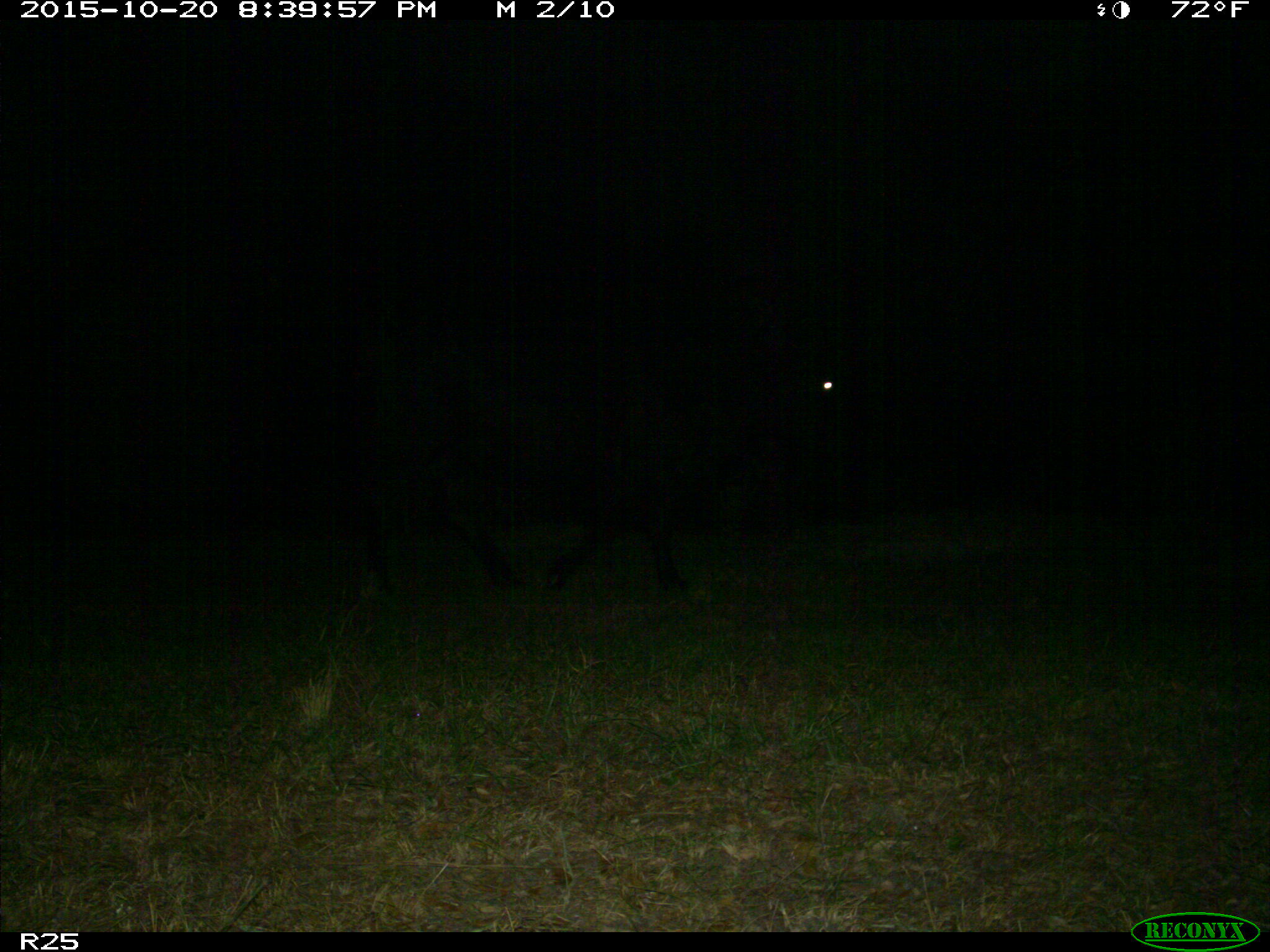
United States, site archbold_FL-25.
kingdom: Animalia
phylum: Chordata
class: Mammalia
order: Artiodactyla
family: Bovidae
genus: Bos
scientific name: Bos taurus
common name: domestic cow